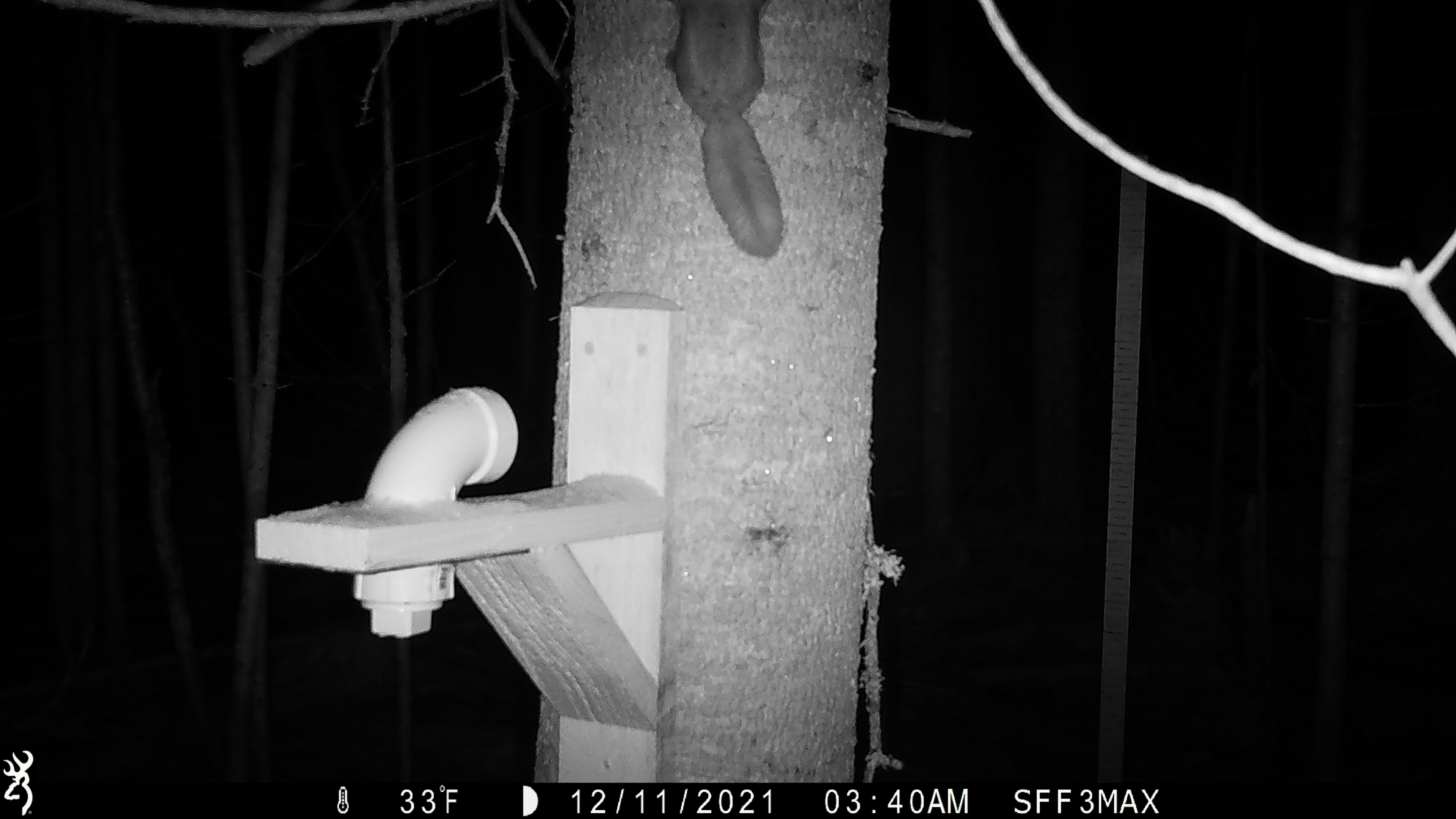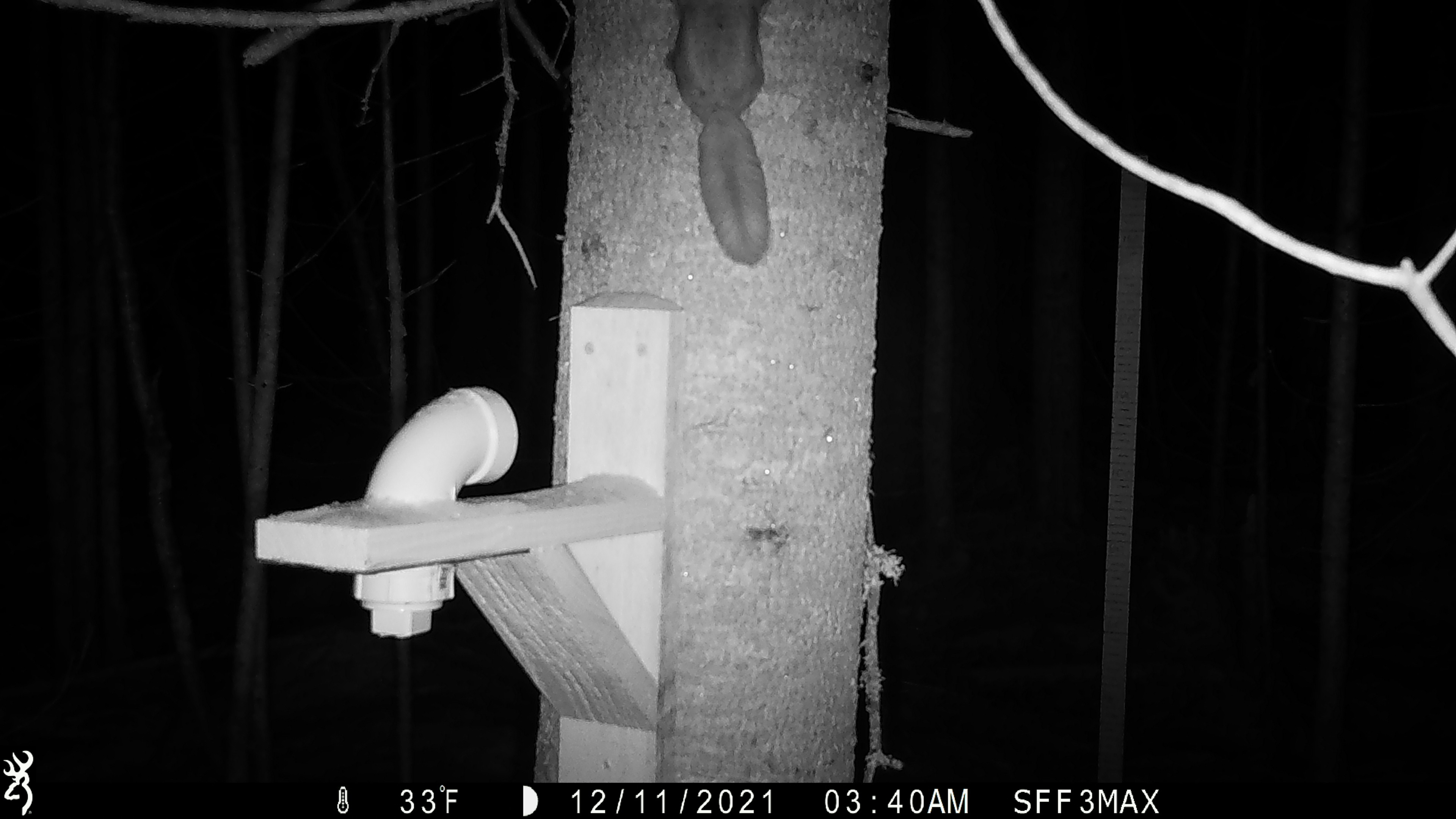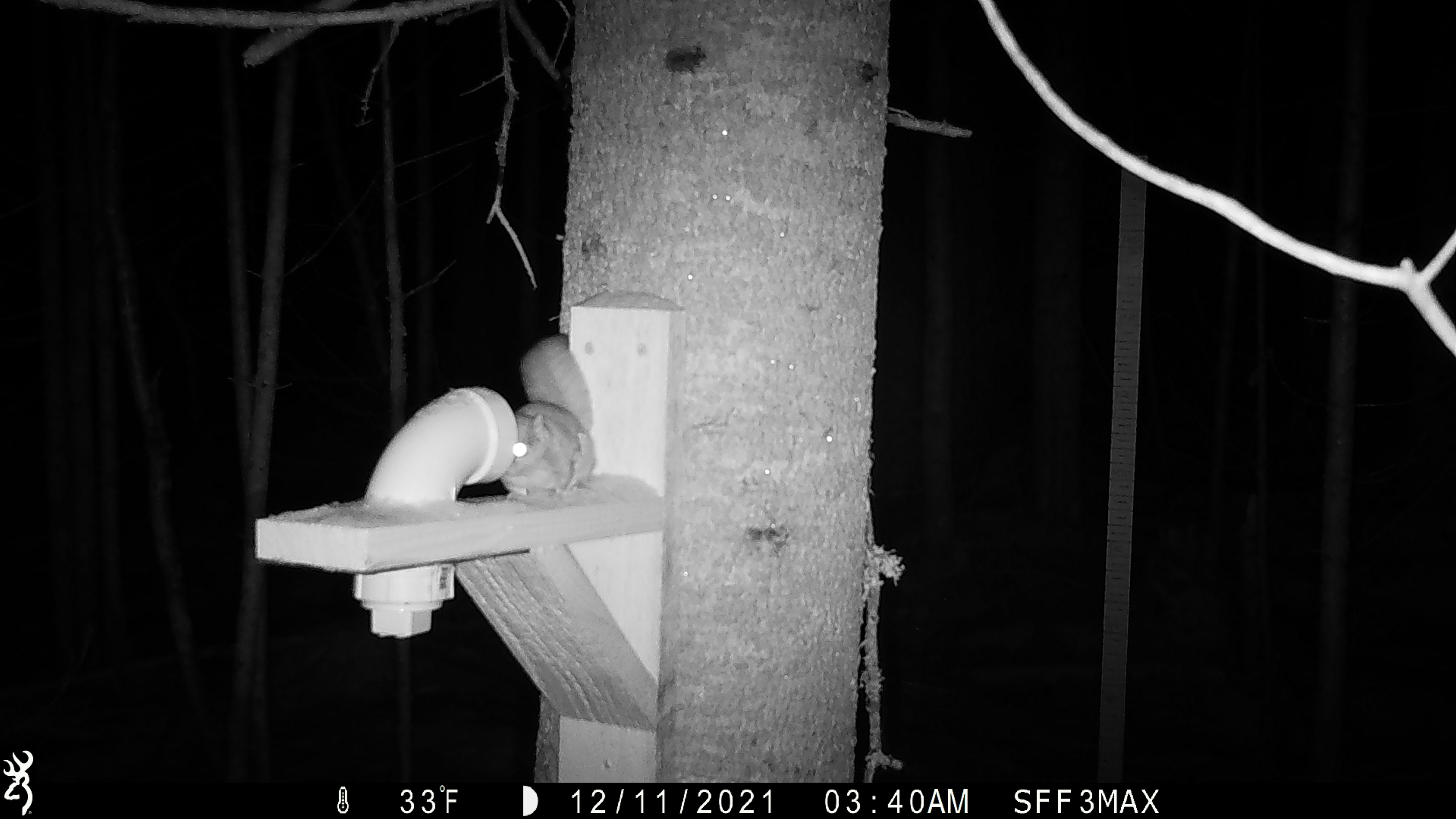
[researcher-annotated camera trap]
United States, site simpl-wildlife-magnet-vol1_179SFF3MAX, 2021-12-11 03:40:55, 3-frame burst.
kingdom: Animalia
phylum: Chordata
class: Mammalia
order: Rodentia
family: Sciuridae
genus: Glaucomys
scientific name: Glaucomys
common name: flying squirrel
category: flying squirrel sp.